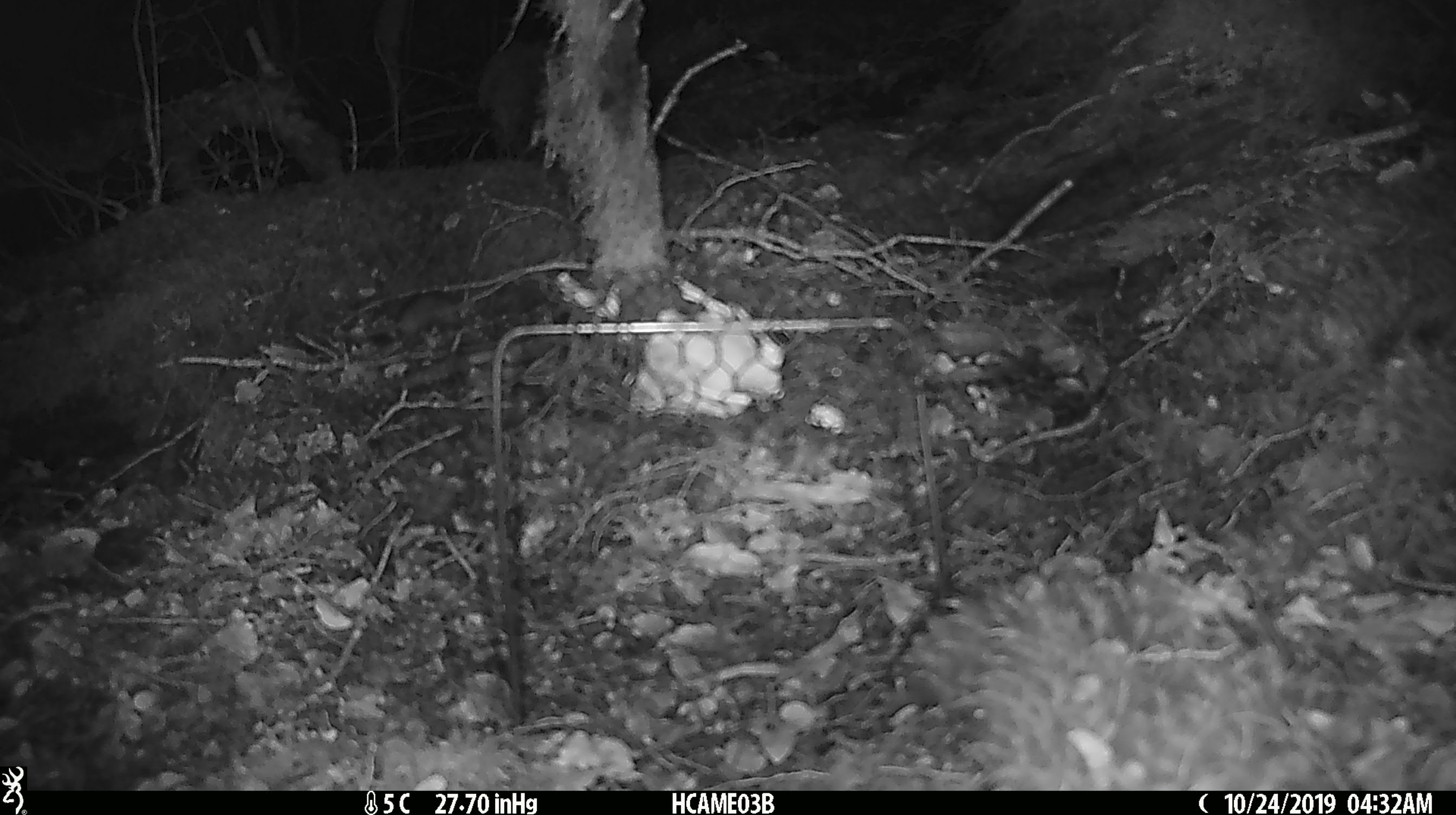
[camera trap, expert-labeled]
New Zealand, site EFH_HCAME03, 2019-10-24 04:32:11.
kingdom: Animalia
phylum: Chordata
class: Mammalia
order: Rodentia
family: Muridae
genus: Mus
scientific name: Mus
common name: mouse